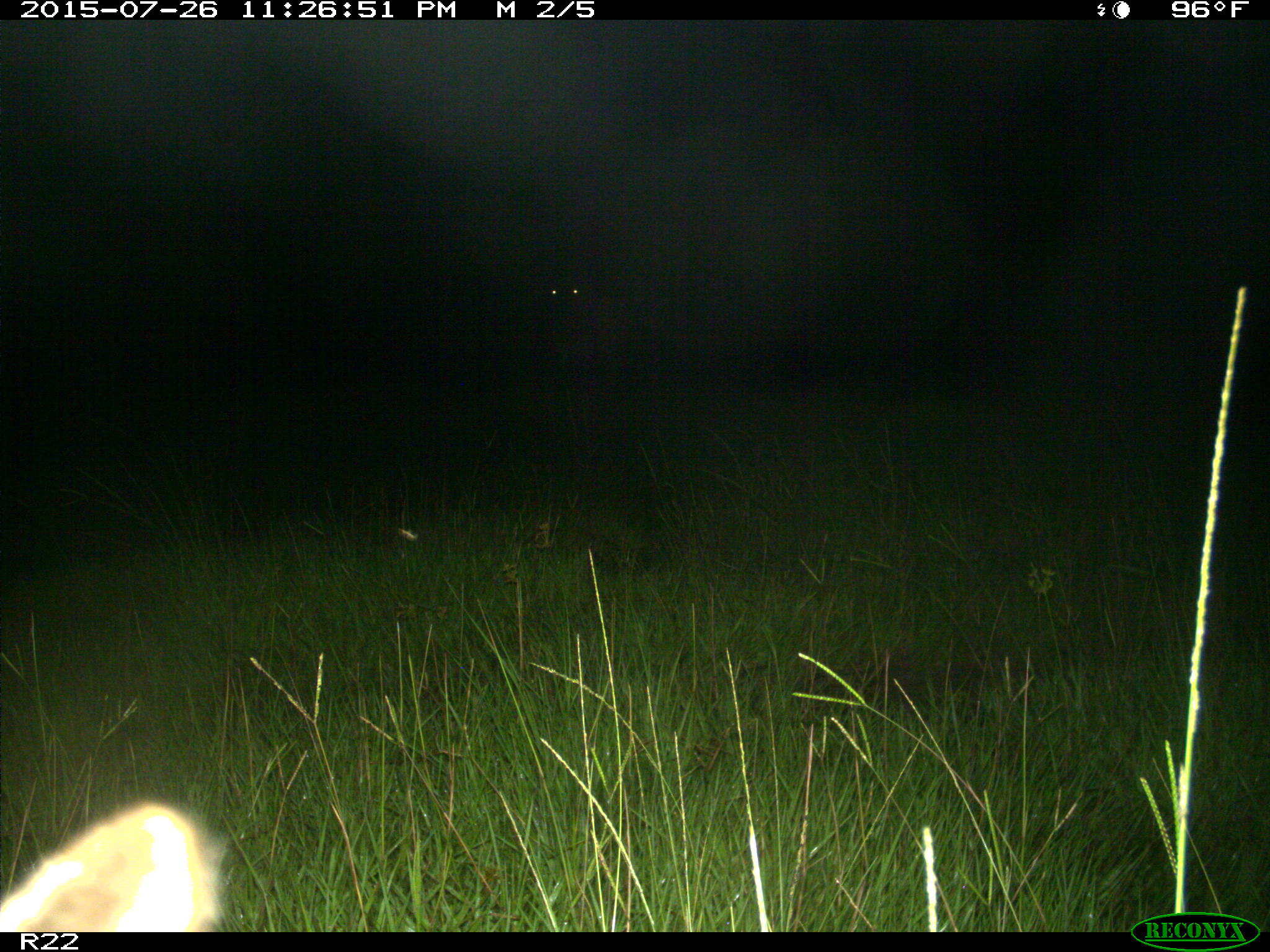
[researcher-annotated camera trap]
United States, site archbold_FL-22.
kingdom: Animalia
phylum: Chordata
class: Mammalia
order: Artiodactyla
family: Bovidae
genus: Bos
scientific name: Bos taurus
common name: domestic cow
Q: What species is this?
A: Bos taurus (domestic cow).